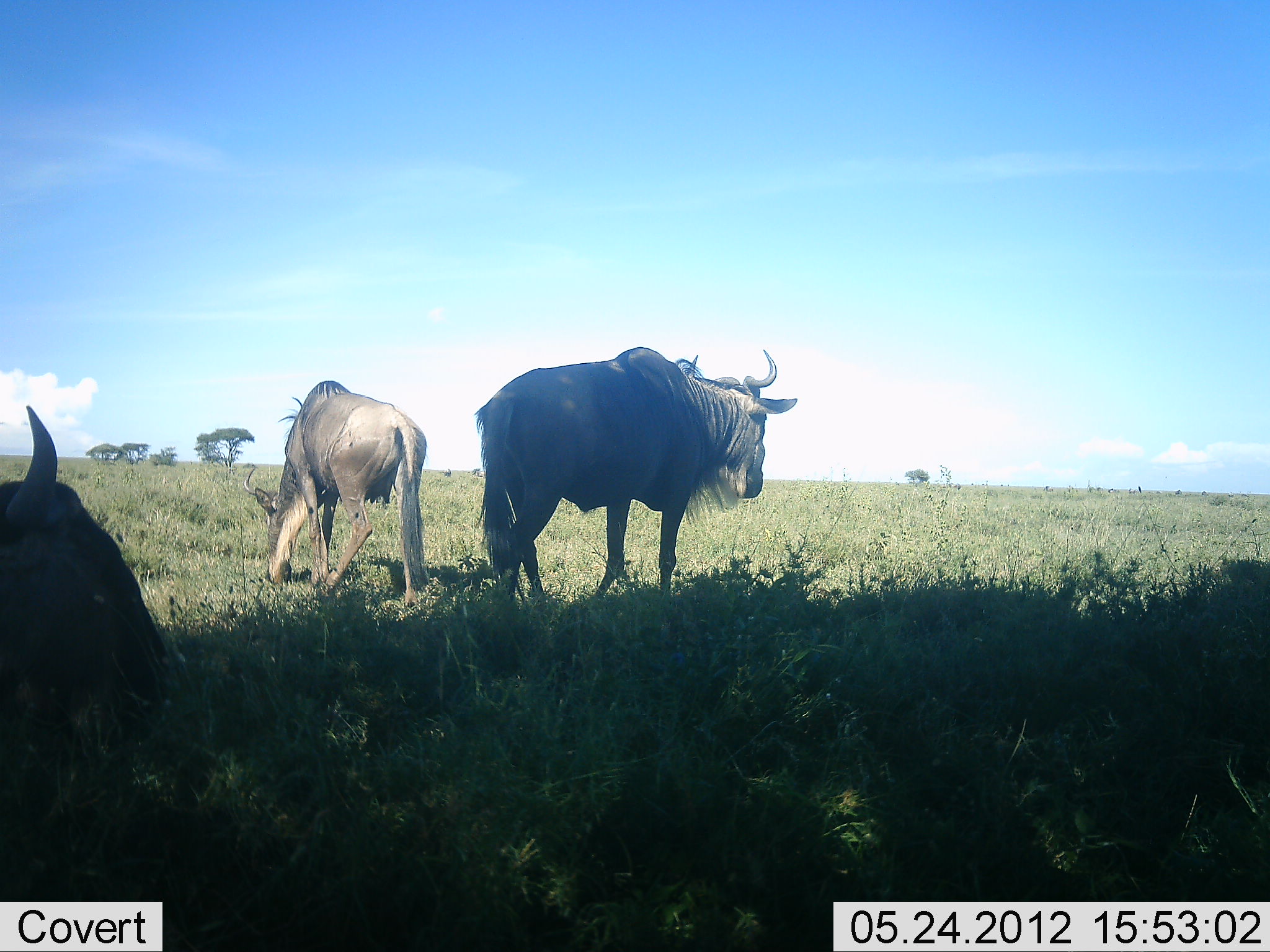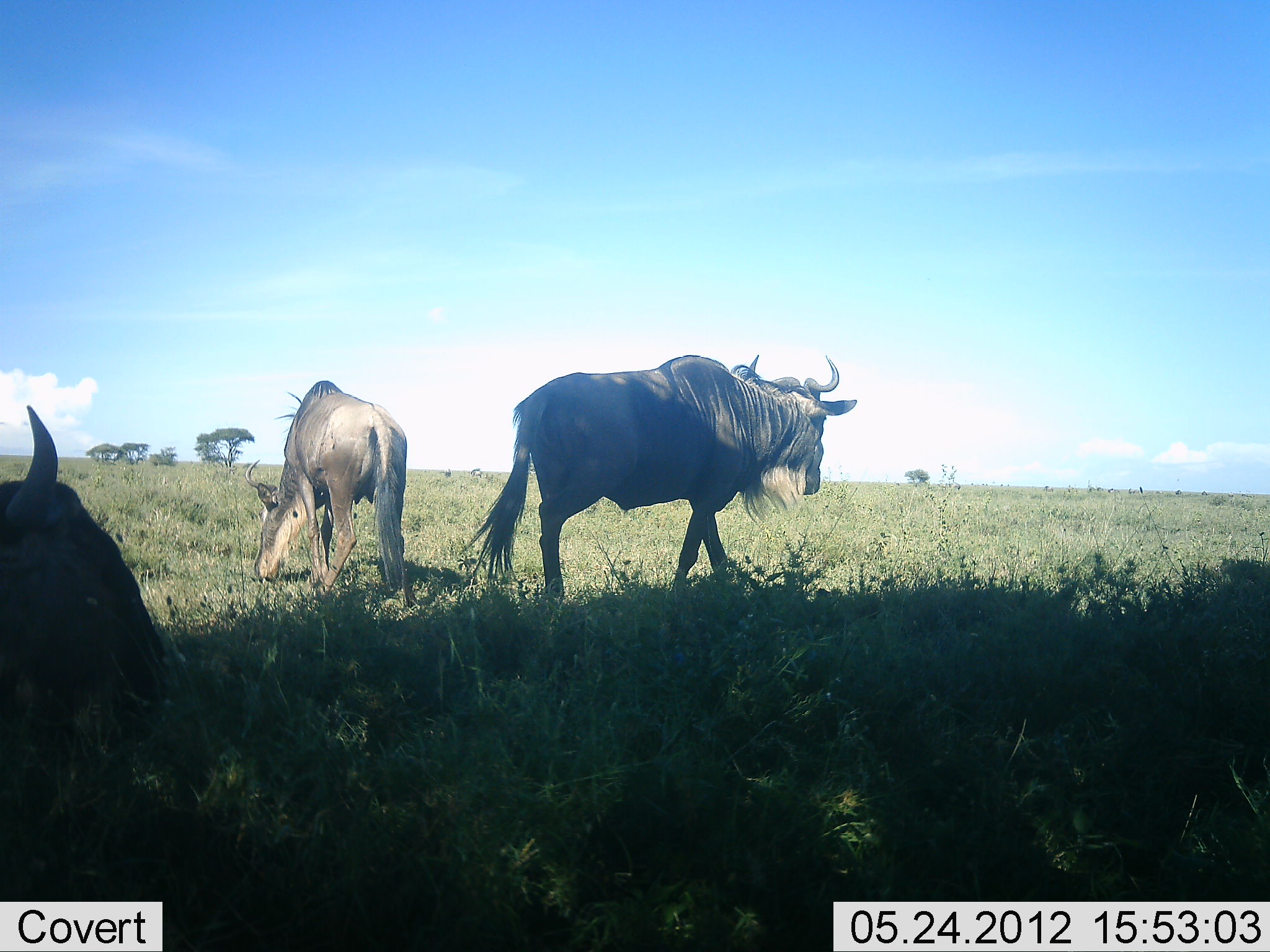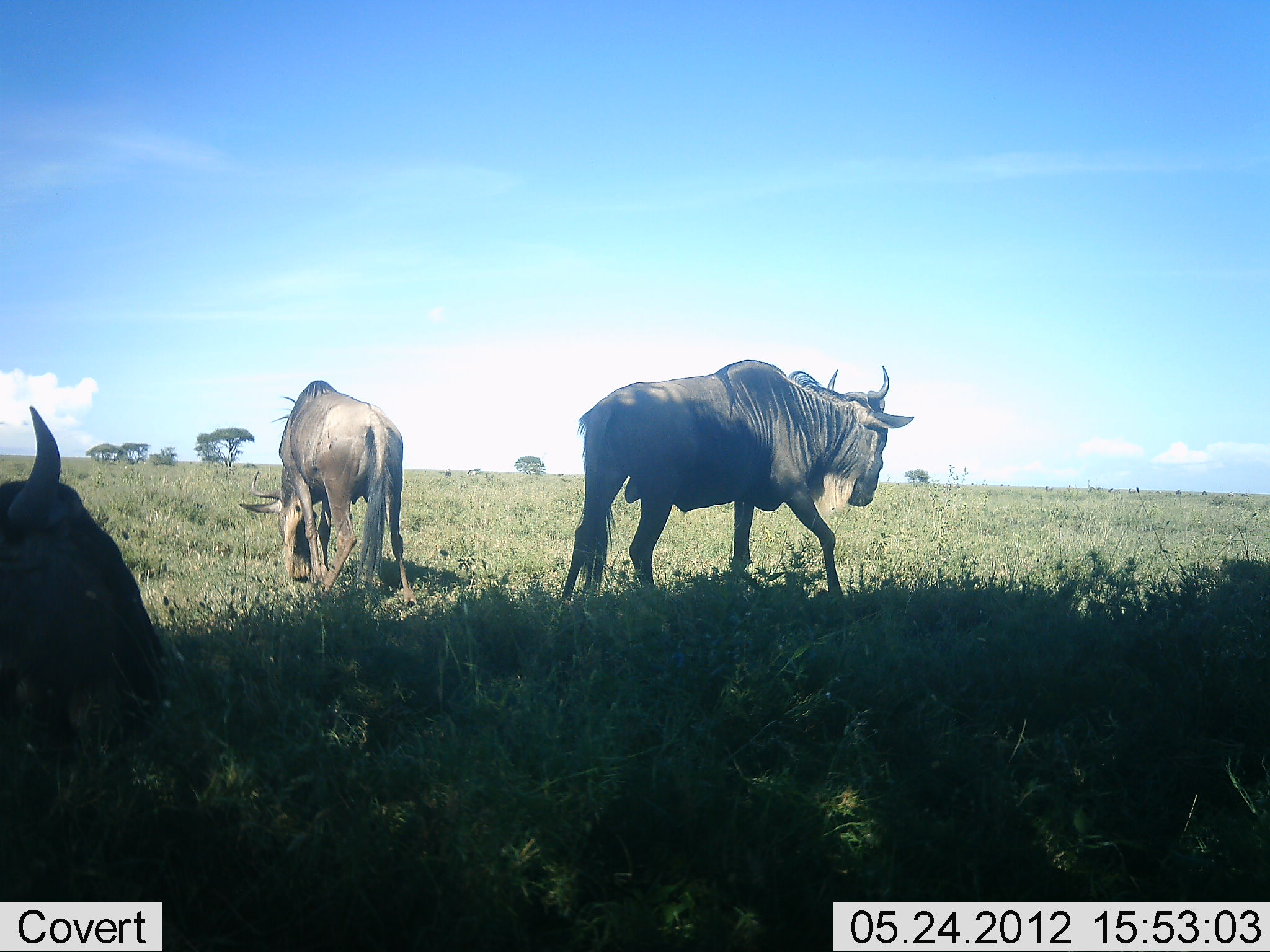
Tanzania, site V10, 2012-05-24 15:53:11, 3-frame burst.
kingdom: Animalia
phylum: Chordata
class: Mammalia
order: Artiodactyla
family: Bovidae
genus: Connochaetes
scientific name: Connochaetes taurinus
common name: blue wildebeest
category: wildebeest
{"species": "wildebeest (blue wildebeest) (Connochaetes taurinus)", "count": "3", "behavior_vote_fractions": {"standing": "40%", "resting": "50%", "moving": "60%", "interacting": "0%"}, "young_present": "0%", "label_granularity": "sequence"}